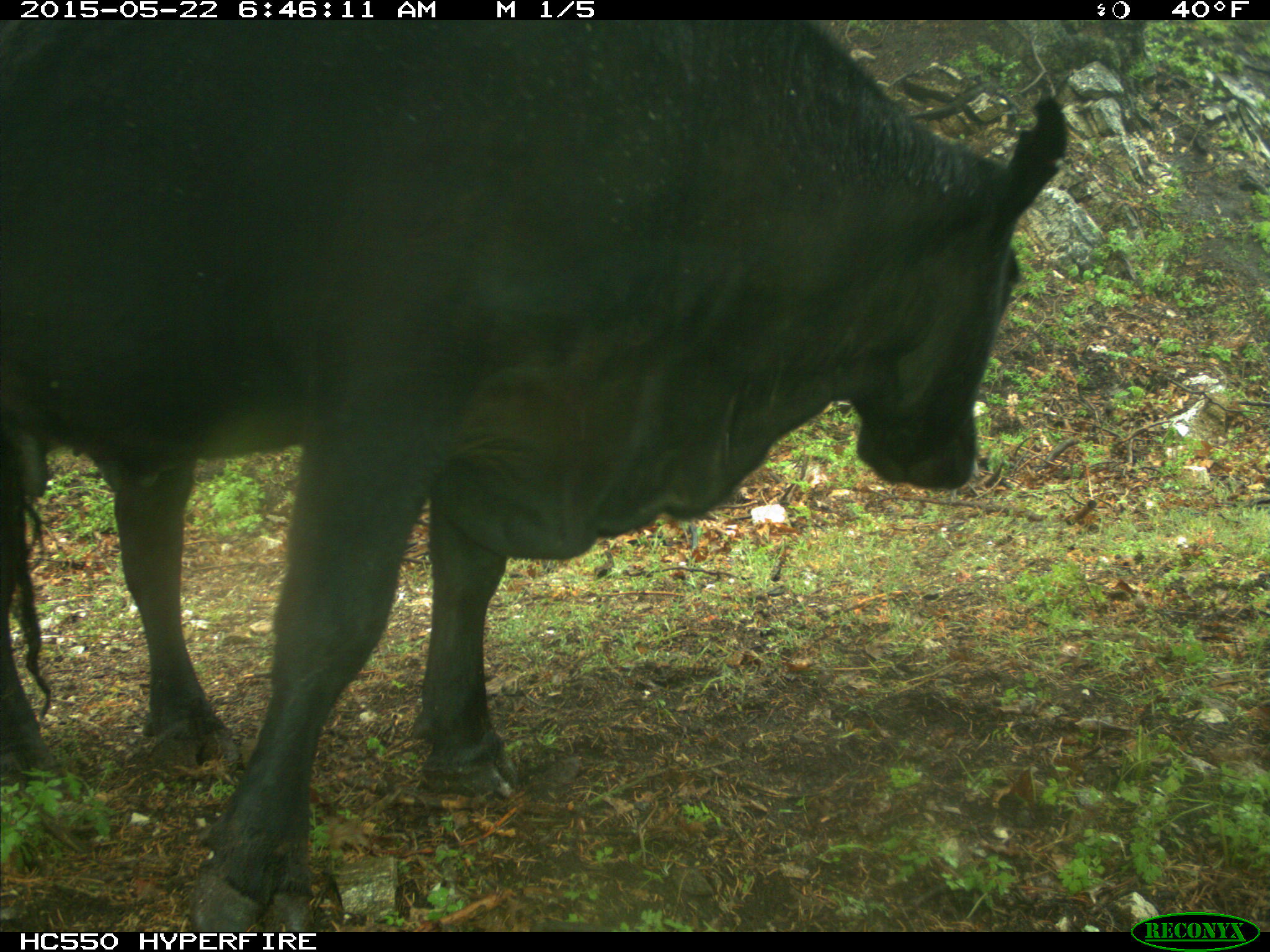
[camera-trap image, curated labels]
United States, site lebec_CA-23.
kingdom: Animalia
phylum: Chordata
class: Mammalia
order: Artiodactyla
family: Bovidae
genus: Bos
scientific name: Bos taurus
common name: domestic cow